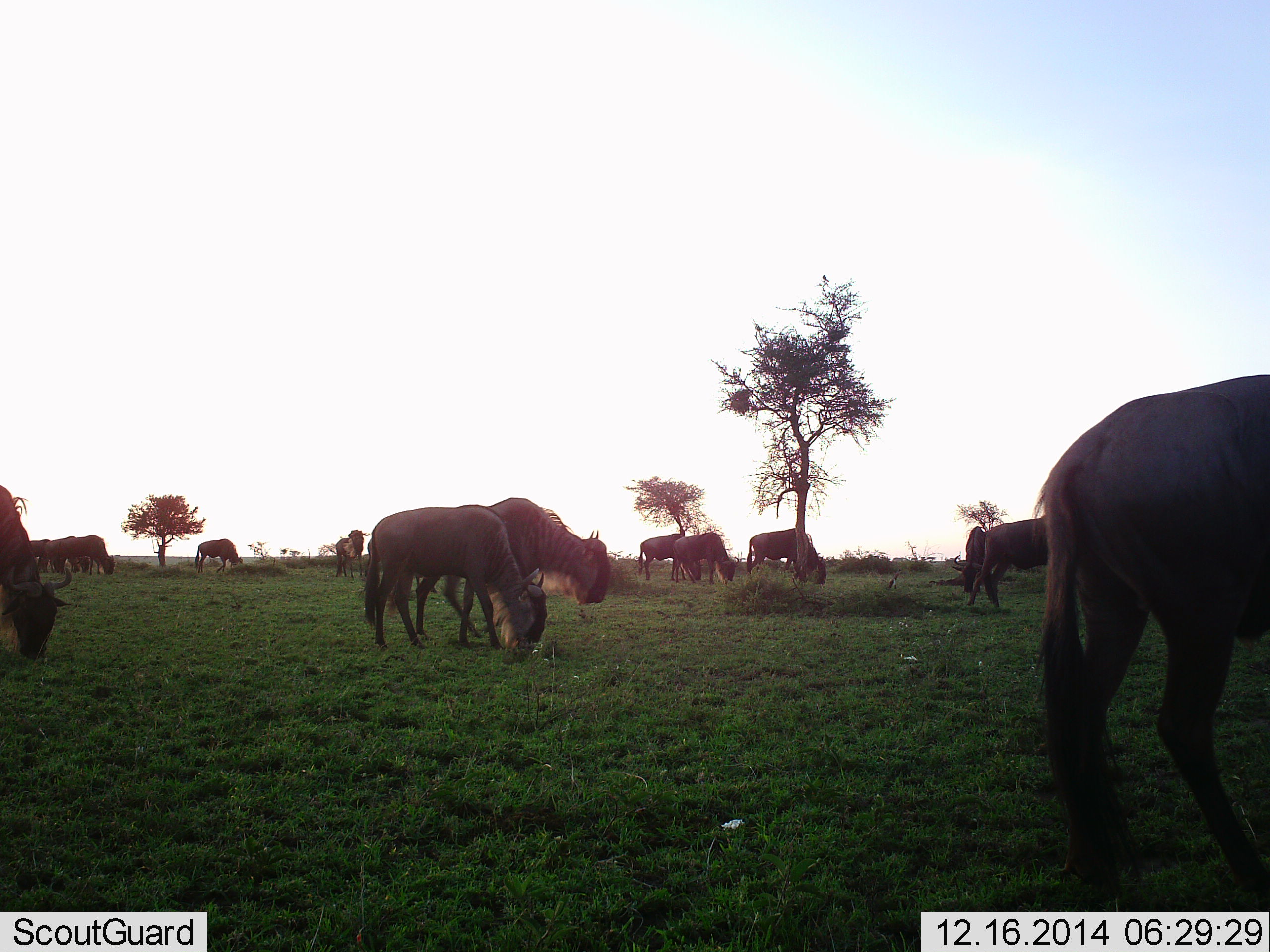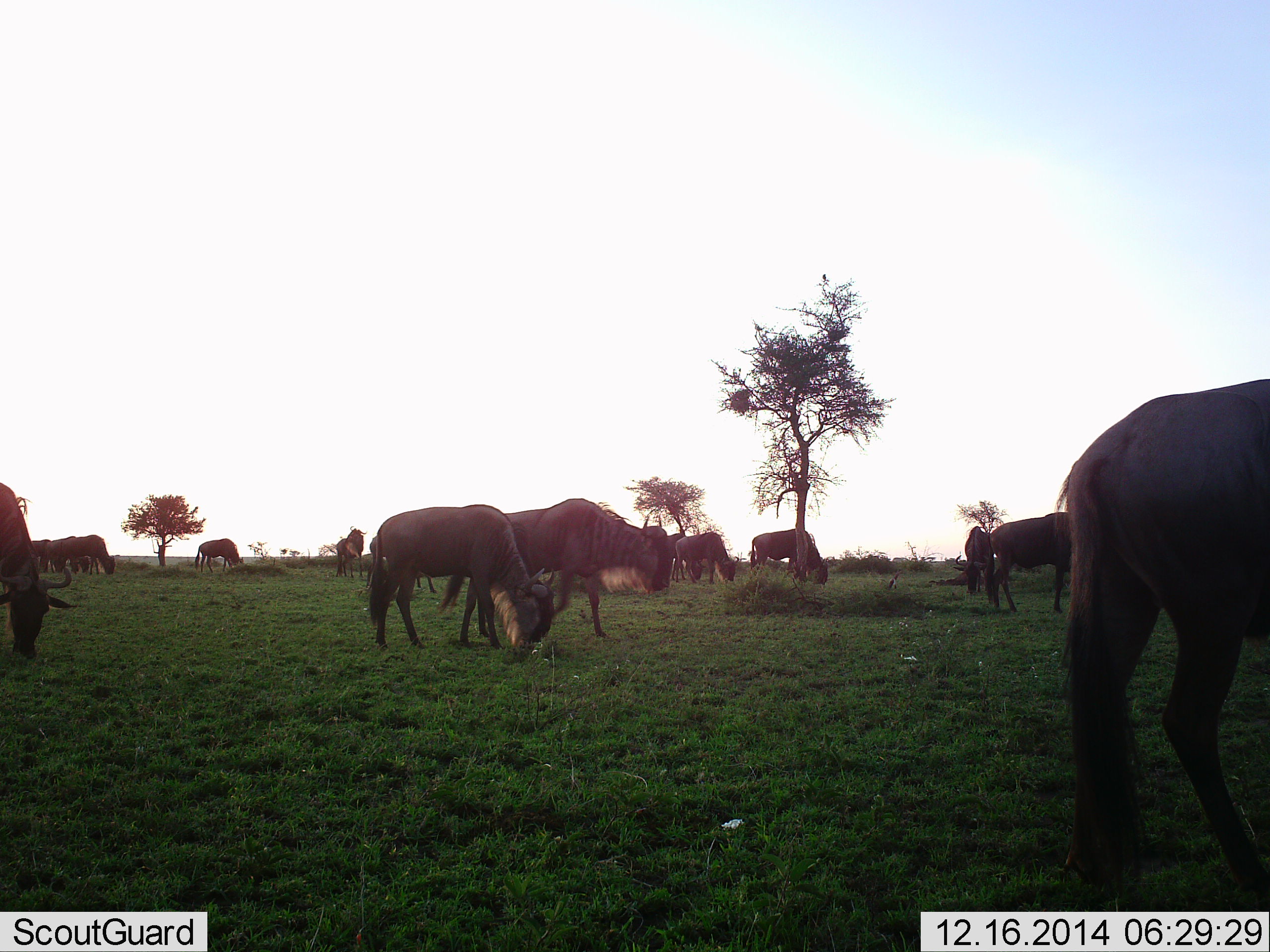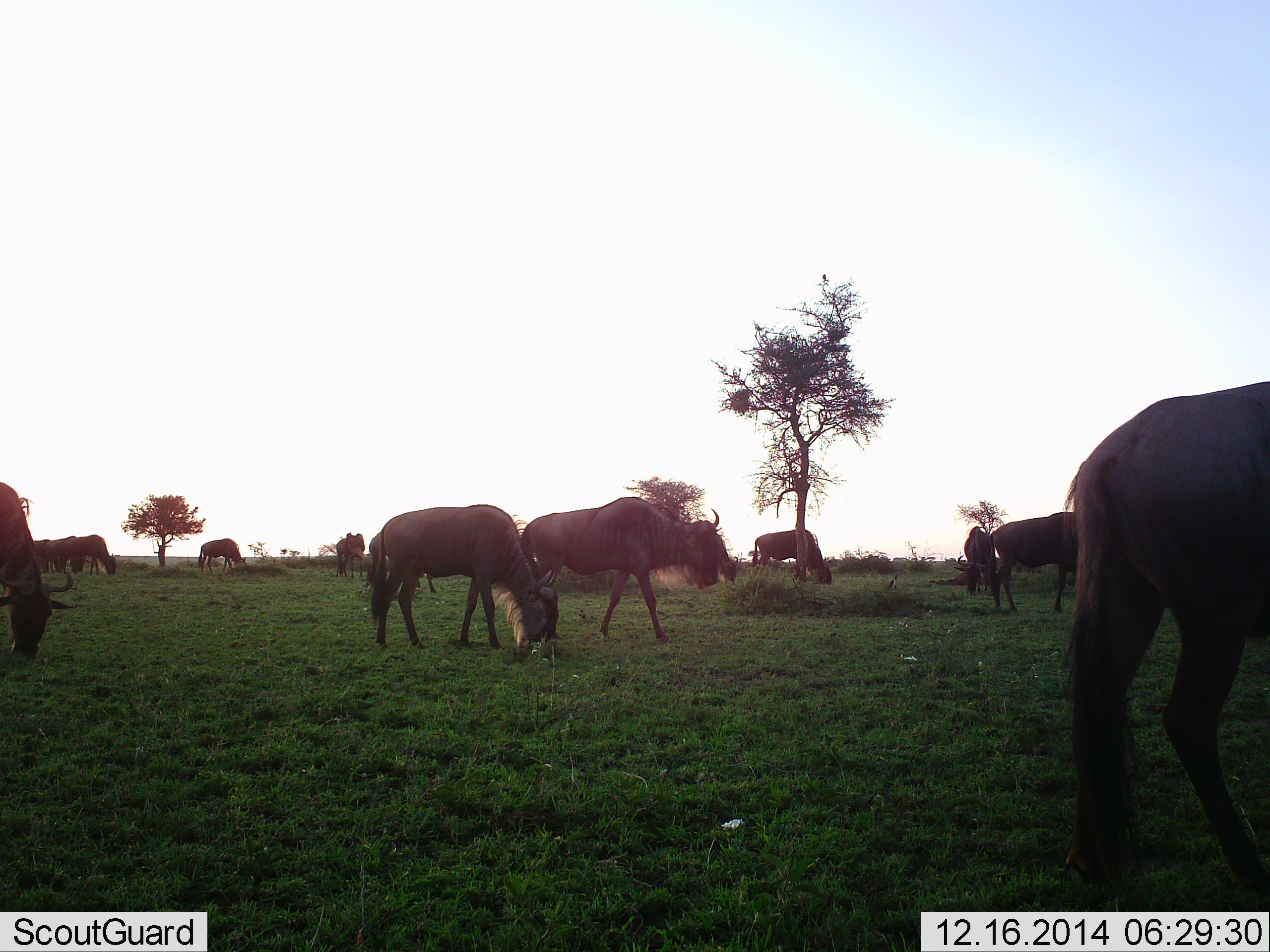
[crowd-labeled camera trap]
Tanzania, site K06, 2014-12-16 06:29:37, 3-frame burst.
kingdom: Animalia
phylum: Chordata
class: Mammalia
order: Artiodactyla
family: Bovidae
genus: Connochaetes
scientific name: Connochaetes taurinus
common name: blue wildebeest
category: wildebeest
Wildebeest (blue wildebeest) (Connochaetes taurinus), count 11-50. Behavior (volunteer vote fractions): standing 40%, resting 0%, moving 70%, interacting 0%. Young present (vote fraction): 0%. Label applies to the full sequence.